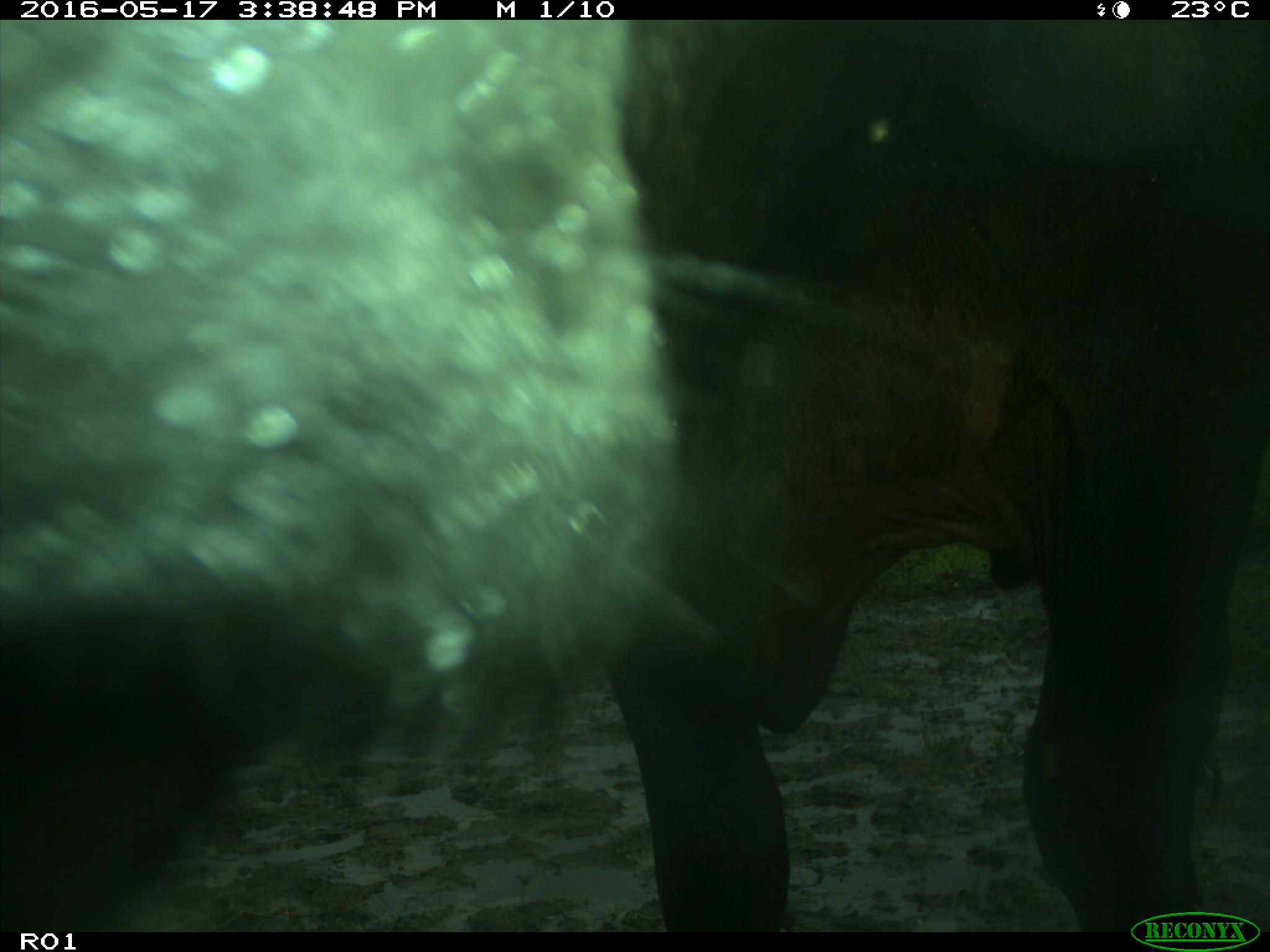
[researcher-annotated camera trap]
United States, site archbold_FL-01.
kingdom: Animalia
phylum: Chordata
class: Mammalia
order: Artiodactyla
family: Bovidae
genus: Bos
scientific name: Bos taurus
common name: domestic cow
Bos taurus (domestic cow).